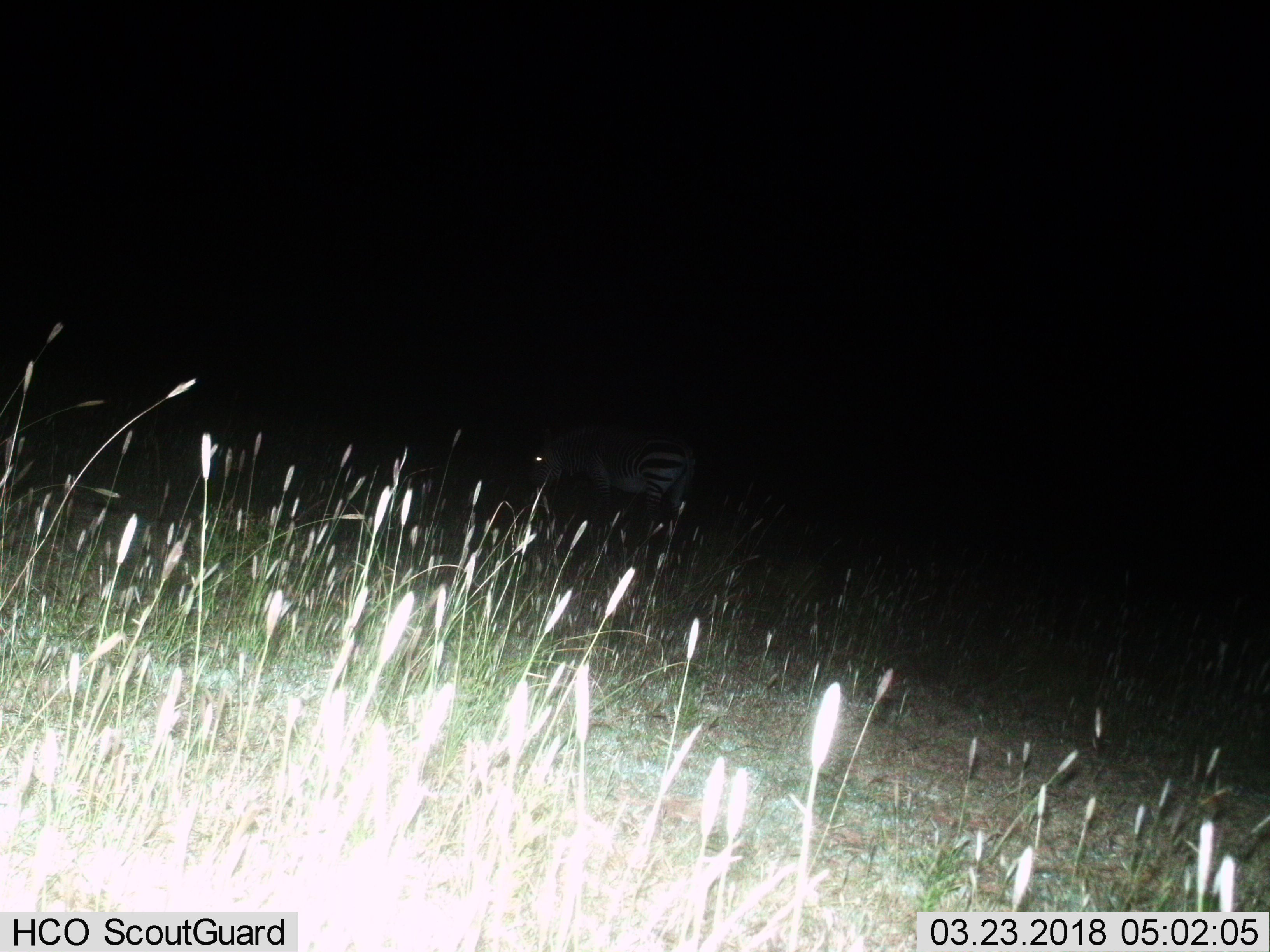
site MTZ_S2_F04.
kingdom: Animalia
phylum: Chordata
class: Mammalia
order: Perissodactyla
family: Equidae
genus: Equus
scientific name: Equus zebra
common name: mountain zebra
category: zebramountain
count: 1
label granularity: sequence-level